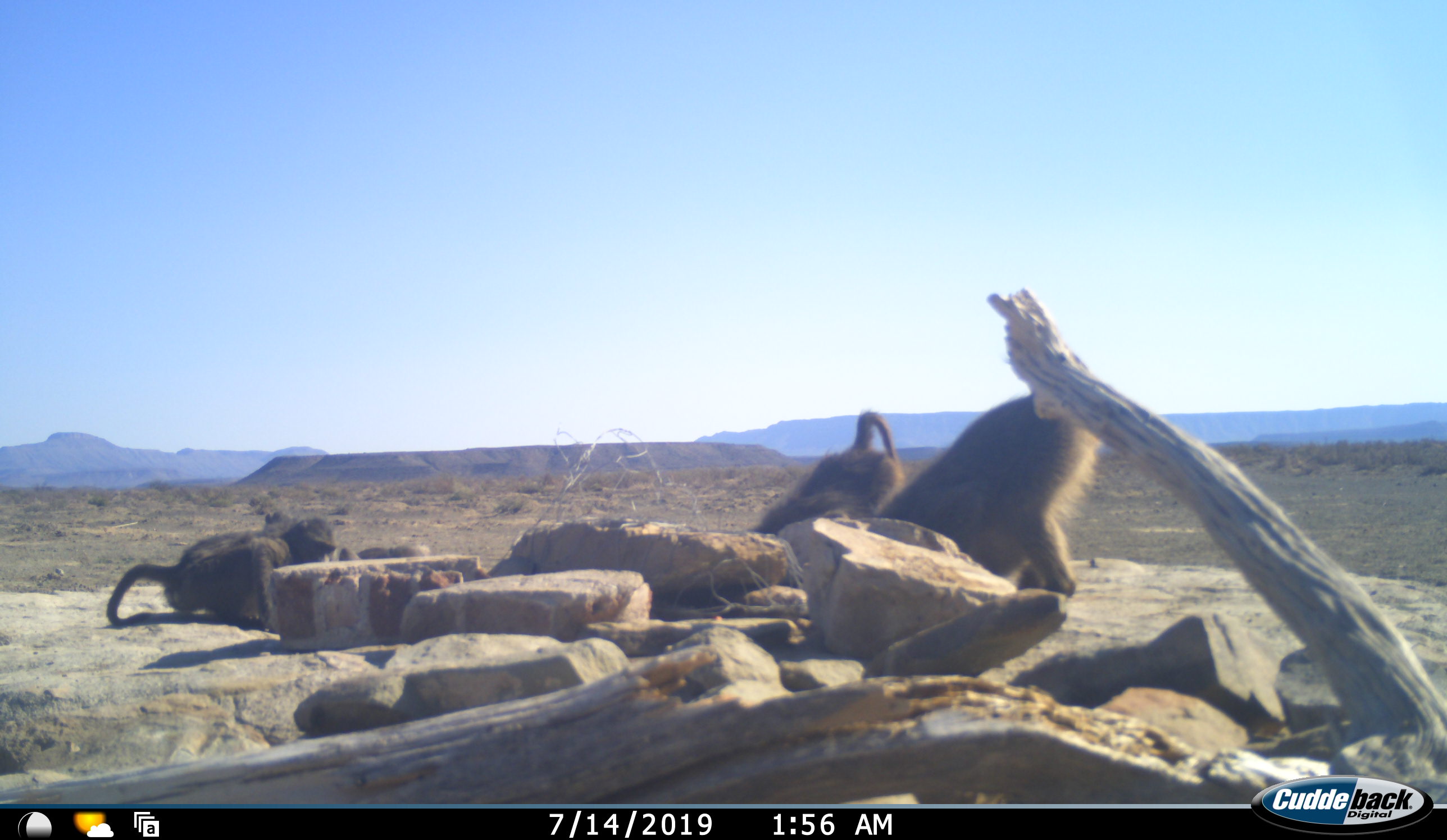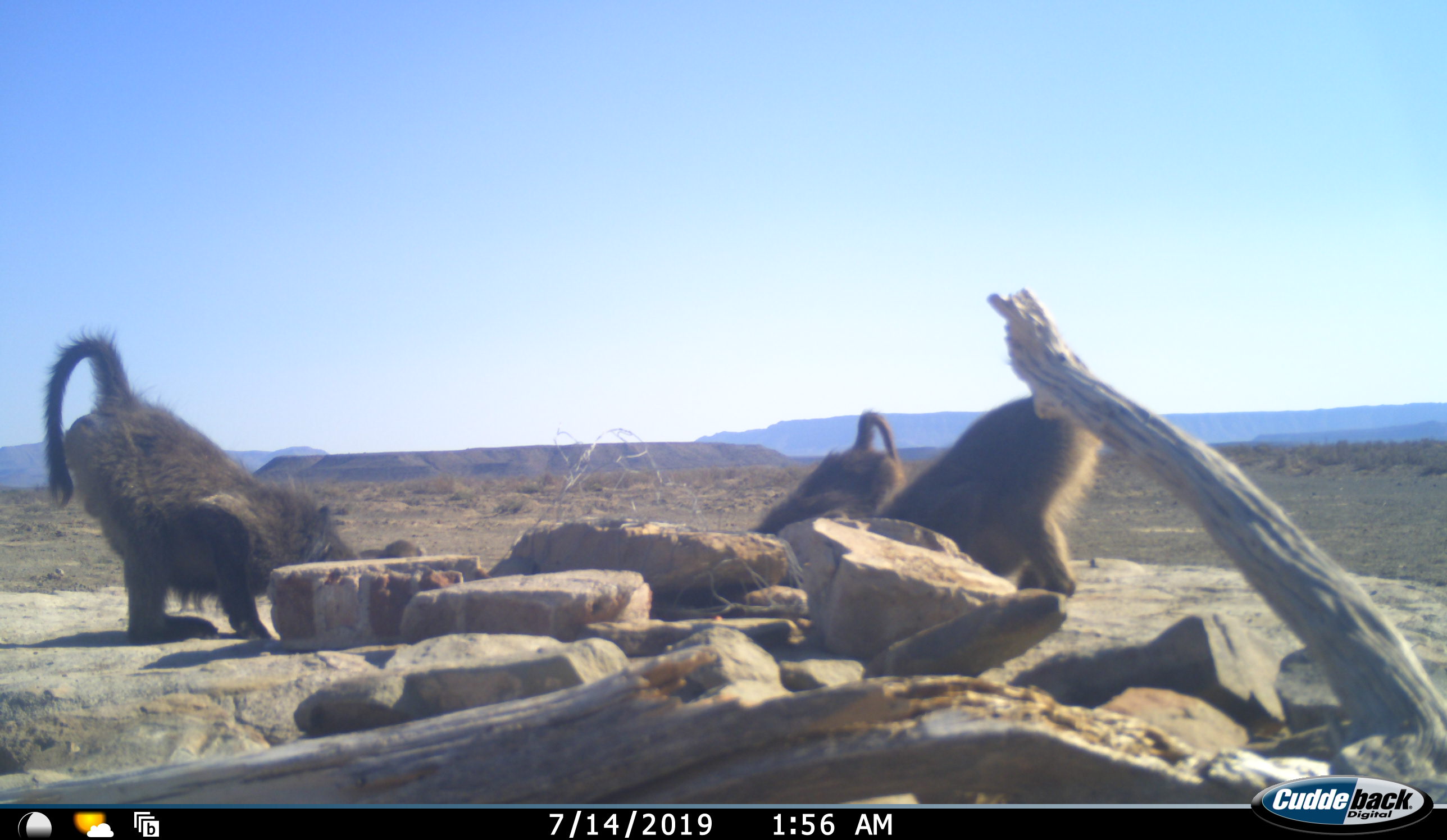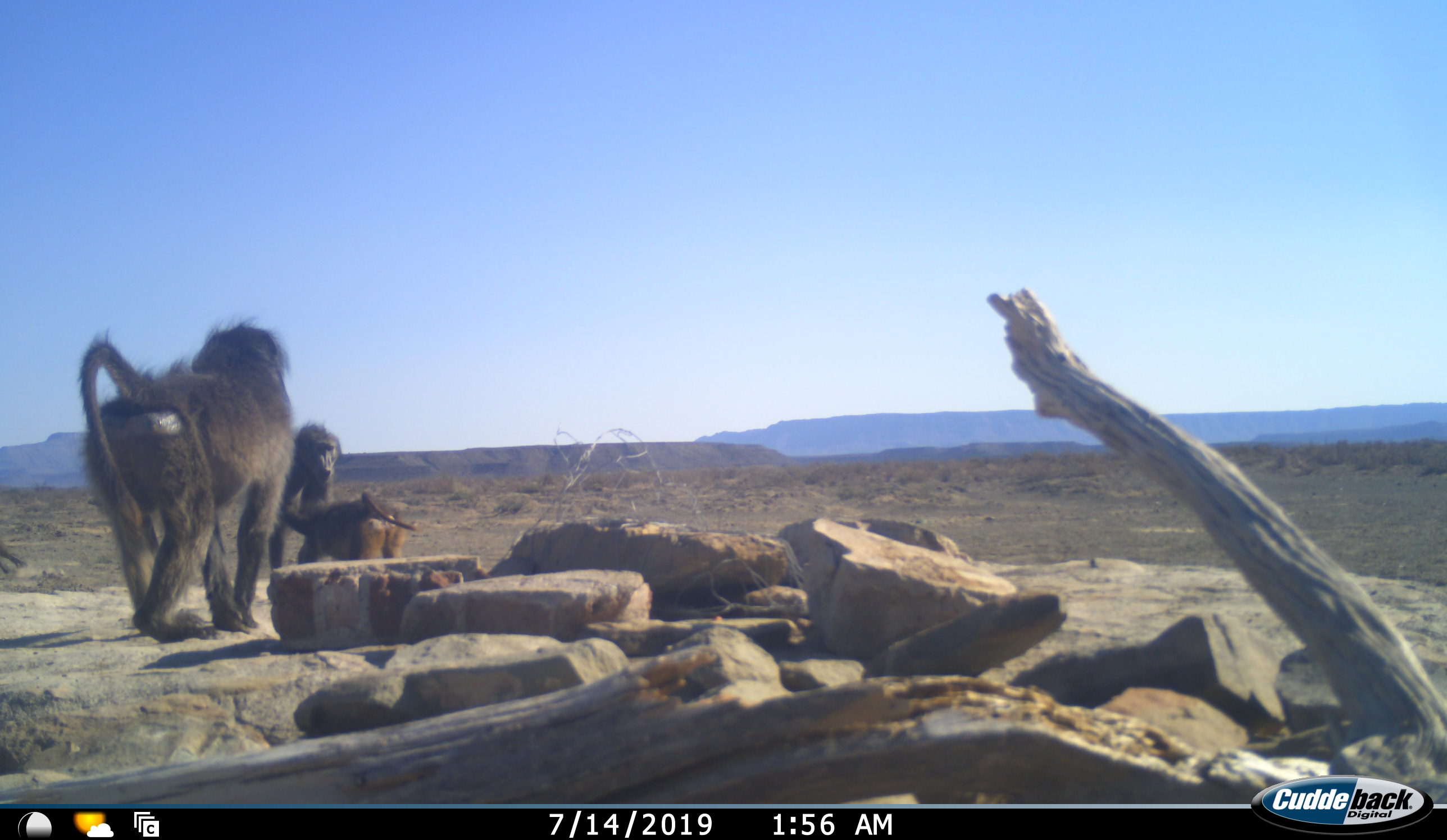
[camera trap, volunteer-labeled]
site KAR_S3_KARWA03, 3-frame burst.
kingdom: Animalia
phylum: Chordata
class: Mammalia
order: Primates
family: Cercopithecidae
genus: Papio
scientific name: Papio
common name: baboon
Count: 3.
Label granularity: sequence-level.